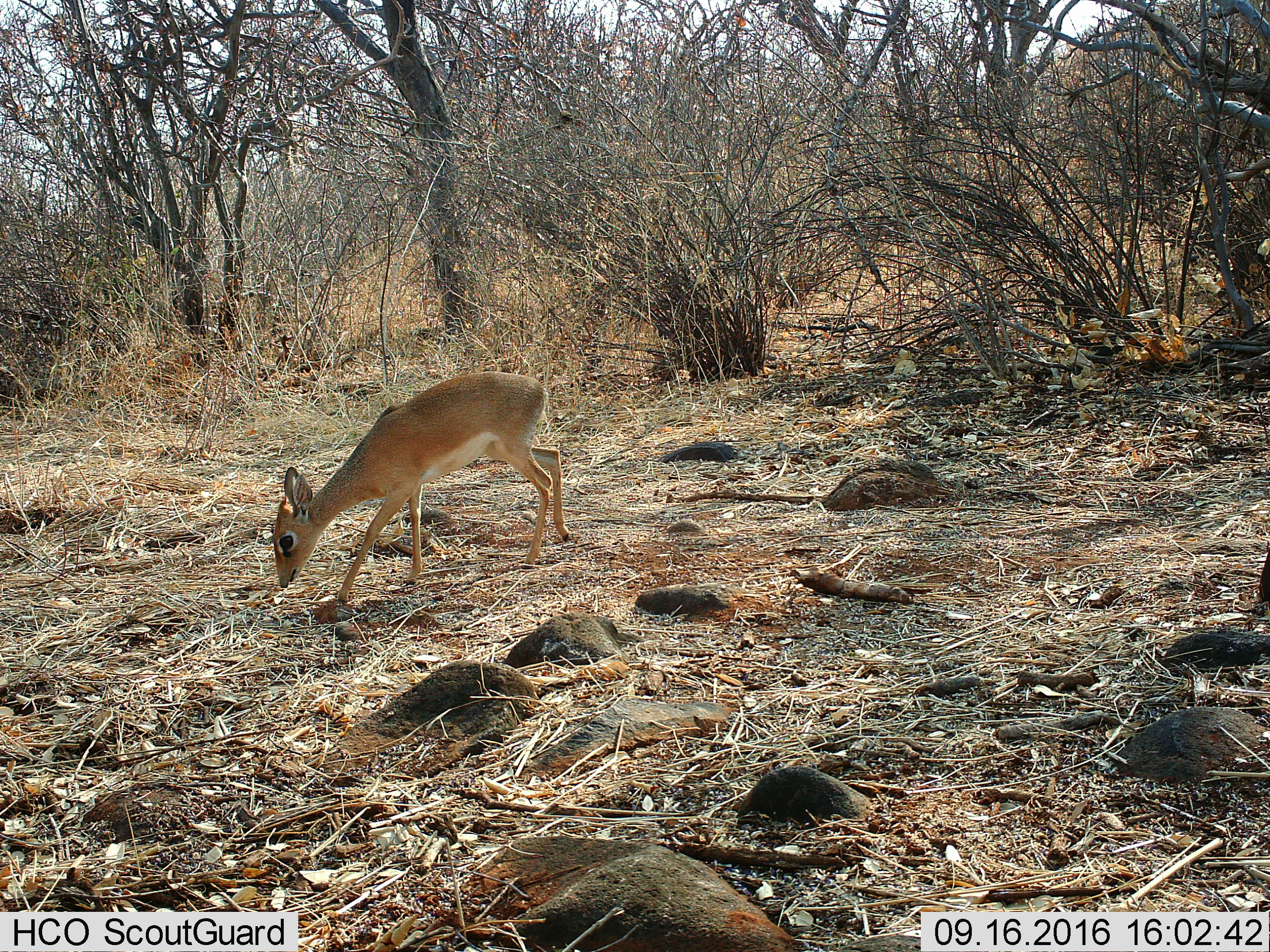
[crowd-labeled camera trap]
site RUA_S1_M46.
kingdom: Animalia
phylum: Chordata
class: Mammalia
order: Artiodactyla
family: Bovidae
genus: Madoqua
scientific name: Madoqua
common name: dik-dik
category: dikdik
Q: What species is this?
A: Dikdik (dik-dik) (Madoqua).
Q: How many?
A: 1.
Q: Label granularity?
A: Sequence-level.